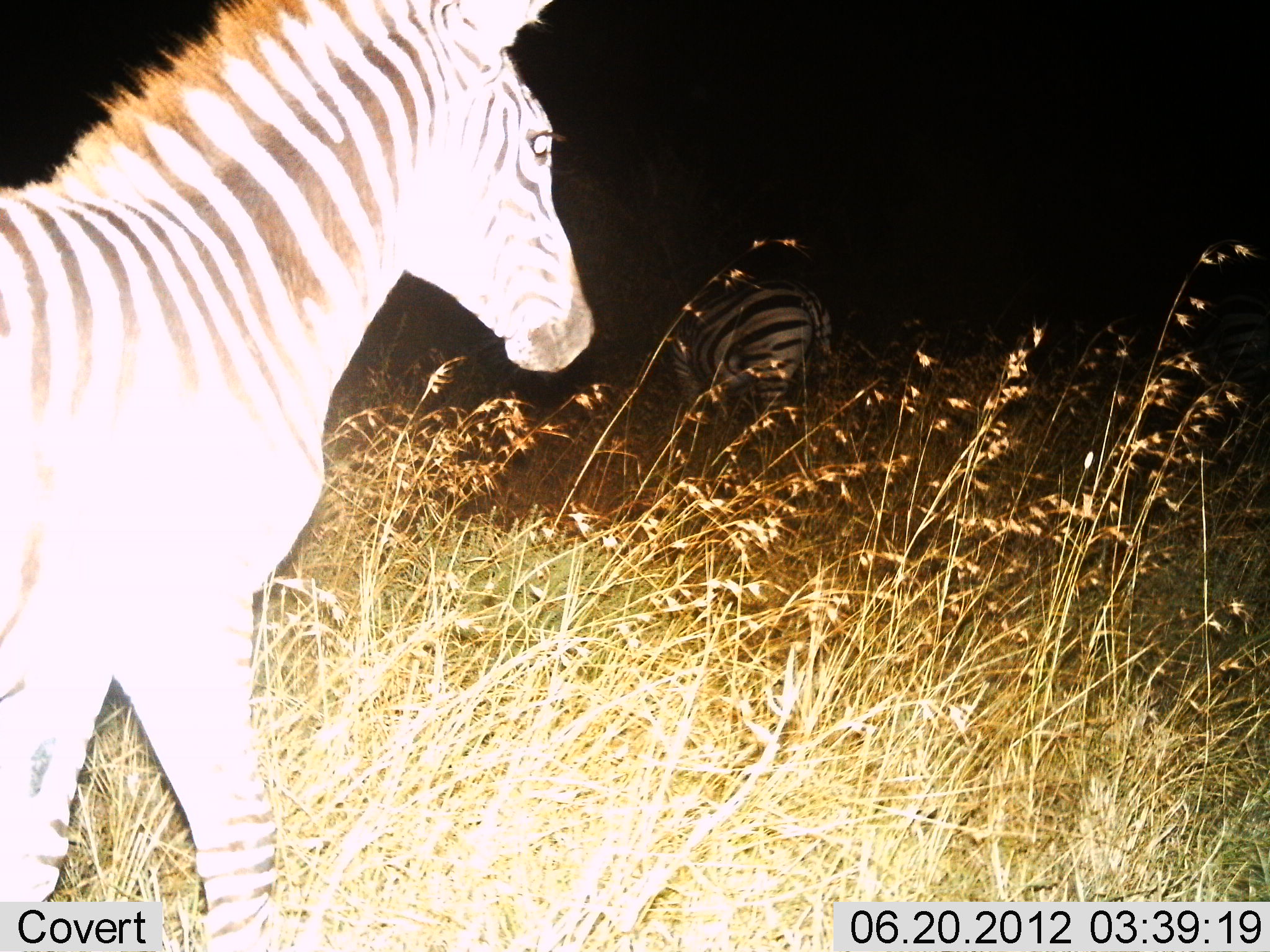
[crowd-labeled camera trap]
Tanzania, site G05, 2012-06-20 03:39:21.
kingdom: Animalia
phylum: Chordata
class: Mammalia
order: Perissodactyla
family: Equidae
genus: Equus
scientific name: Equus quagga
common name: plains zebra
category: zebra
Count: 2.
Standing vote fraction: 50%.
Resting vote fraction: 0%.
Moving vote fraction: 50%.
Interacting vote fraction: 0%.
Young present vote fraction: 20%.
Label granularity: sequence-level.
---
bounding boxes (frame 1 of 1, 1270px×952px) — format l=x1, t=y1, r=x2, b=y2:
animal: l=0, t=0, r=594, b=951; l=661, t=270, r=839, b=436